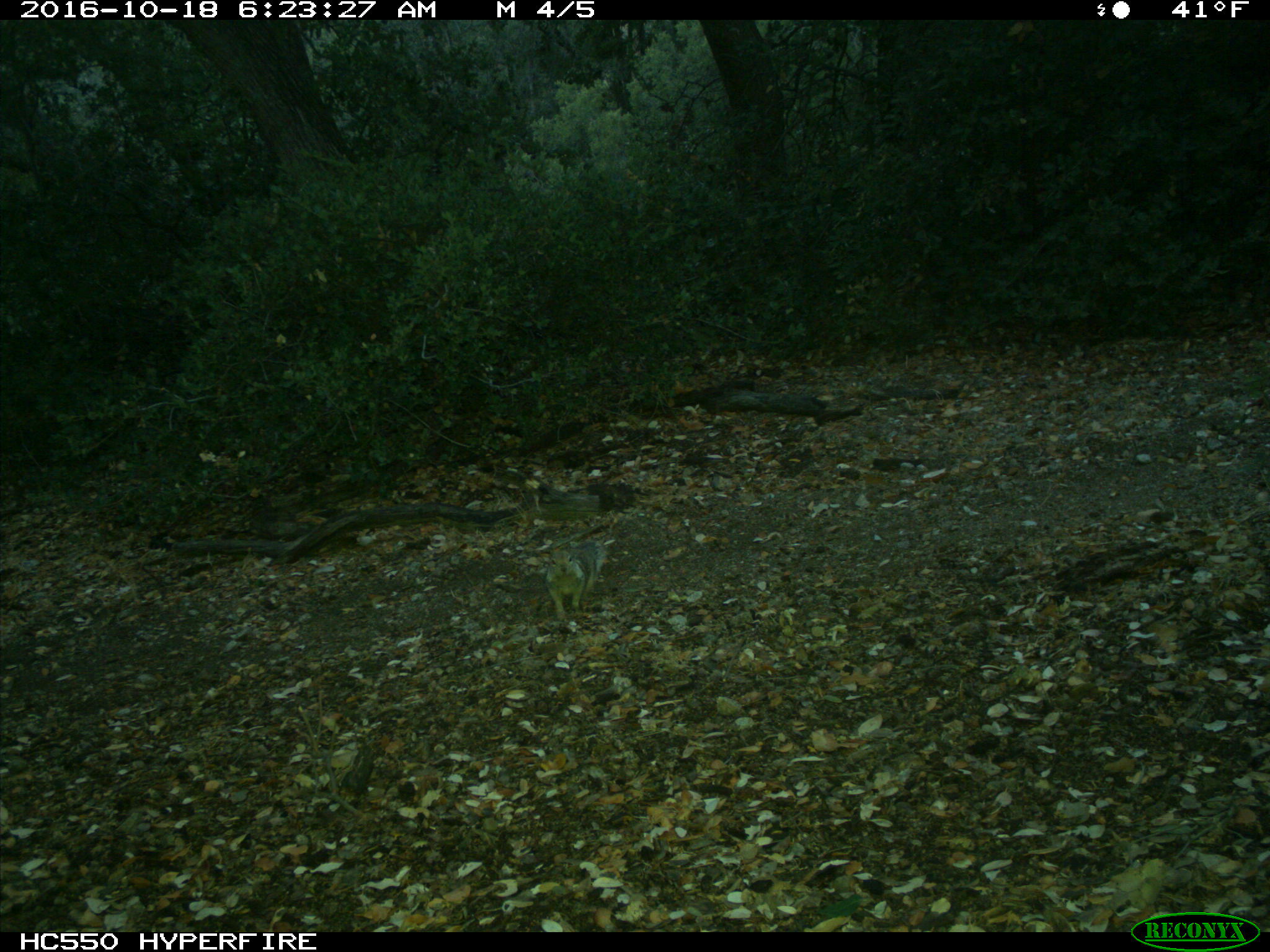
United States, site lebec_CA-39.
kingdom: Animalia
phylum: Chordata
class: Mammalia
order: Rodentia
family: Sciuridae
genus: Otospermophilus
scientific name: Otospermophilus beecheyi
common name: california ground squirrel